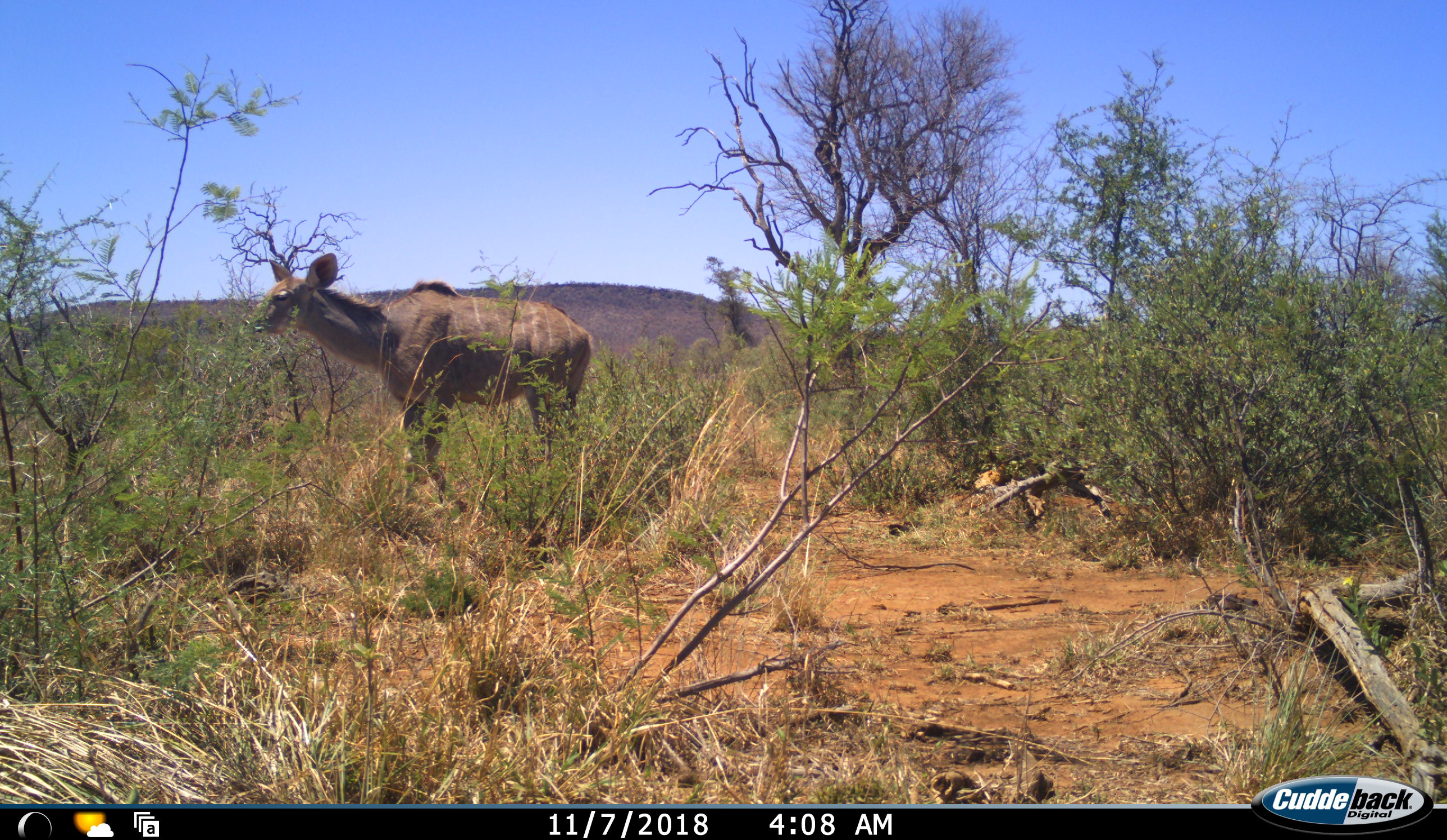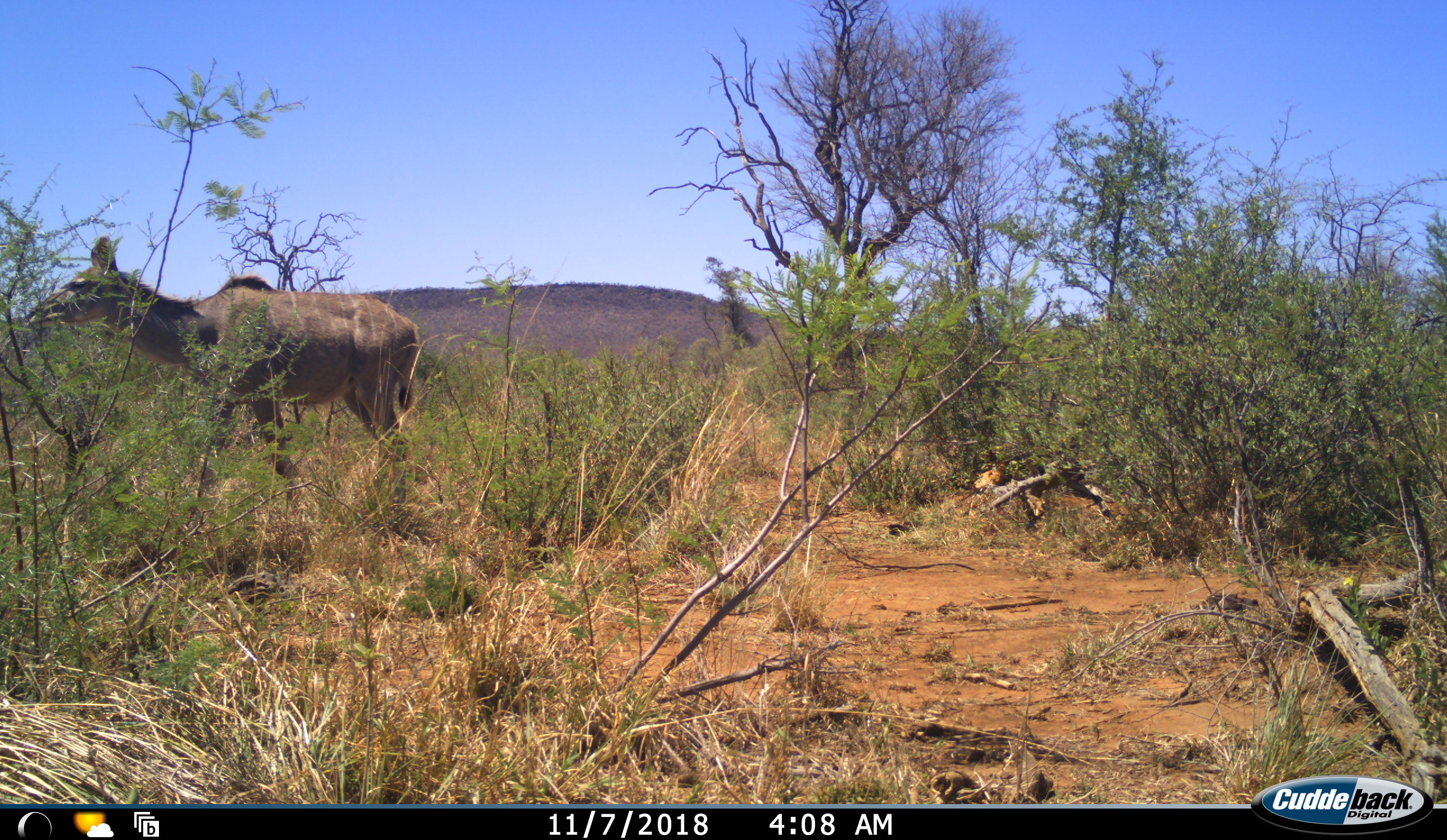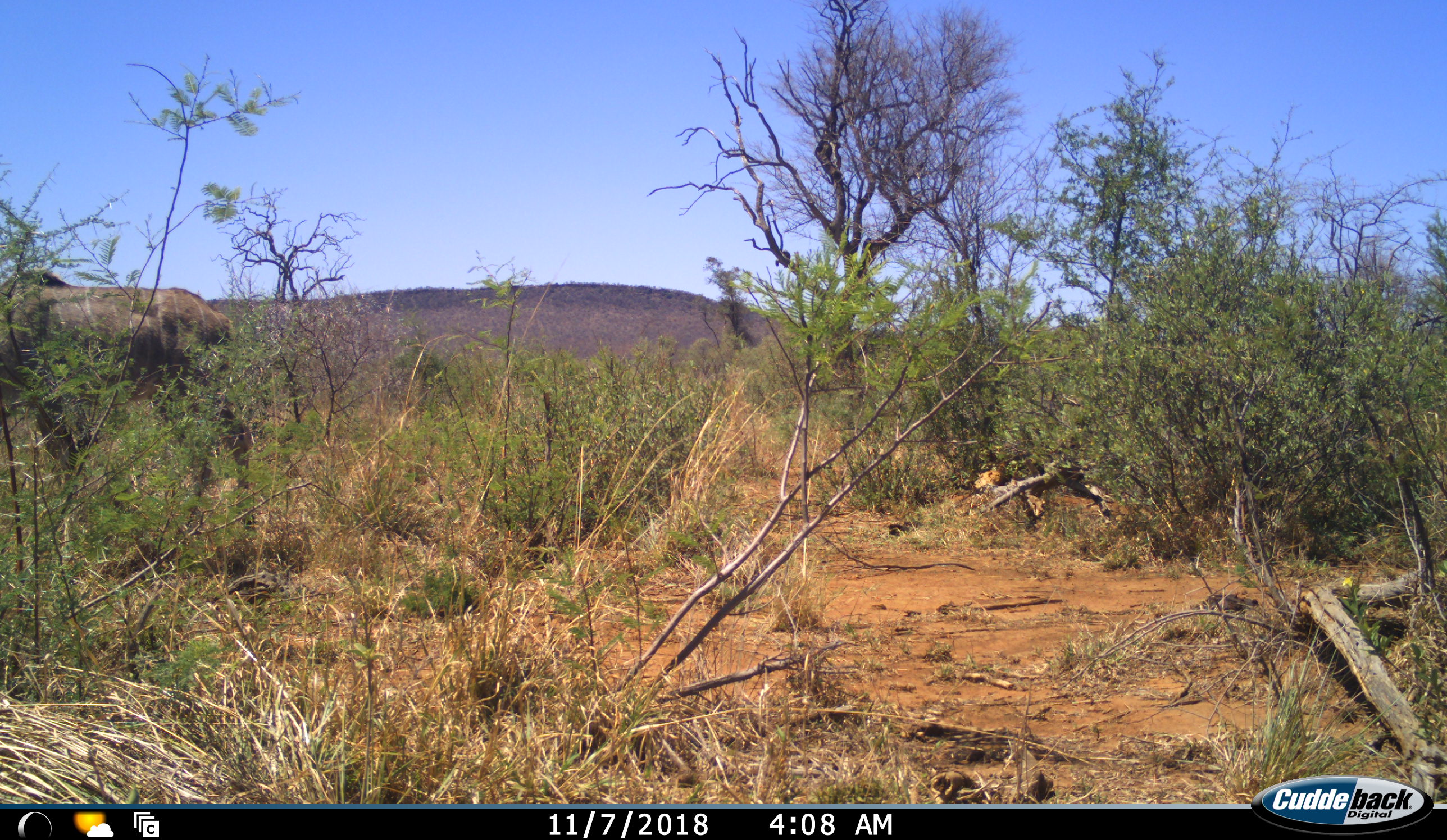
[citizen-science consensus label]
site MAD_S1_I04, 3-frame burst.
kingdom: Animalia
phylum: Chordata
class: Mammalia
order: Artiodactyla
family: Bovidae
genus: Tragelaphus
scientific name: Tragelaphus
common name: kudu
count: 1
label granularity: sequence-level